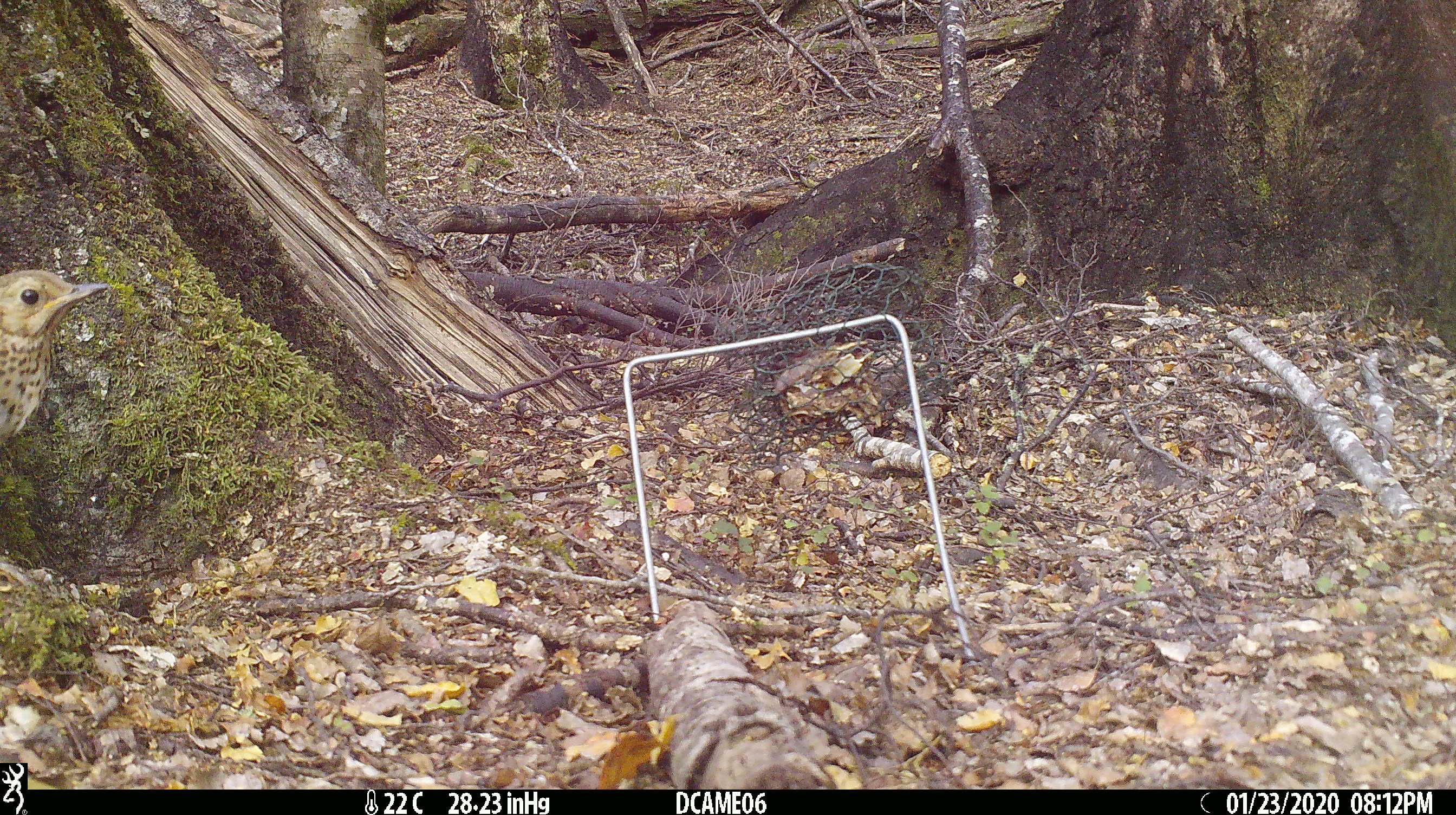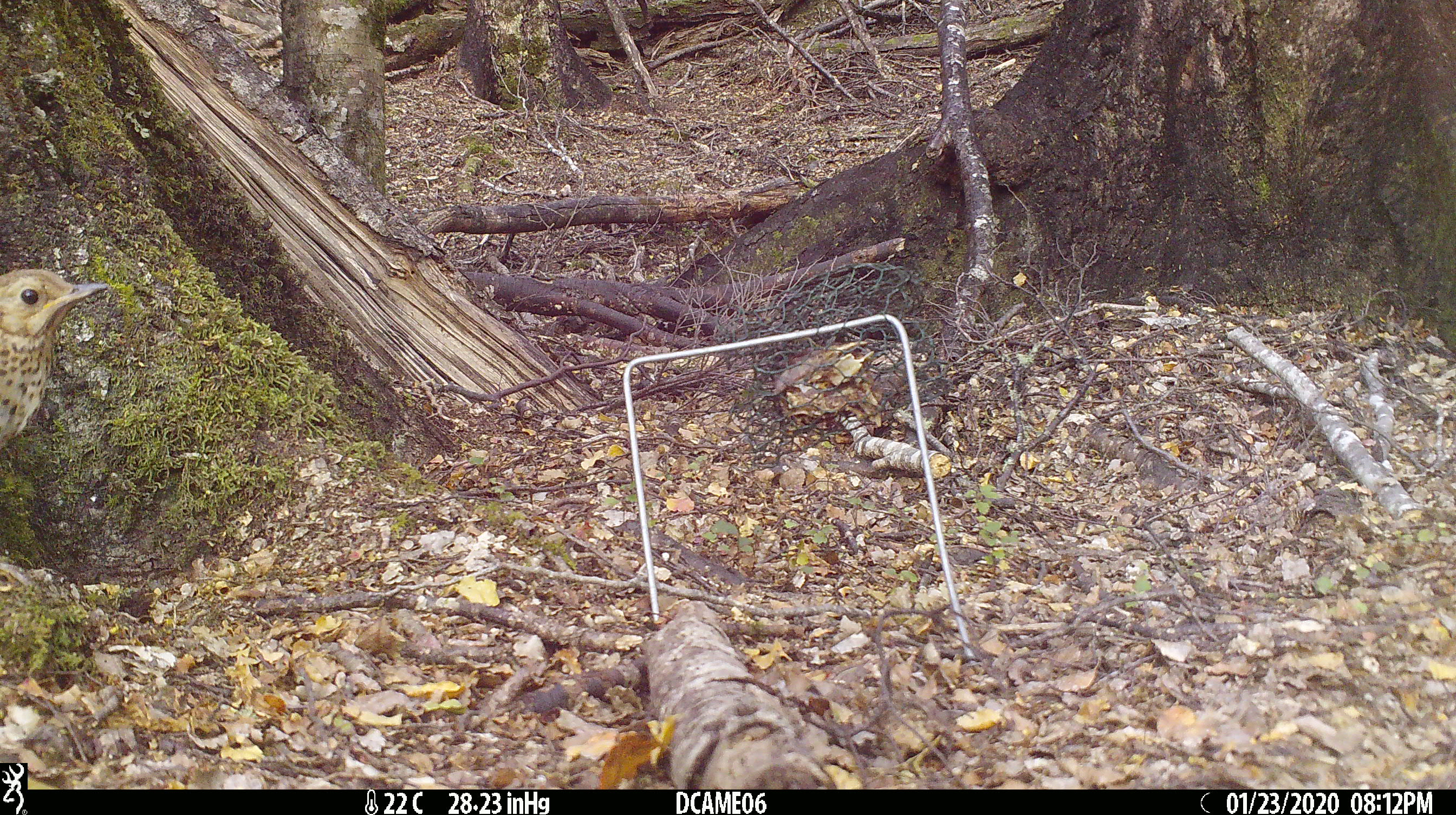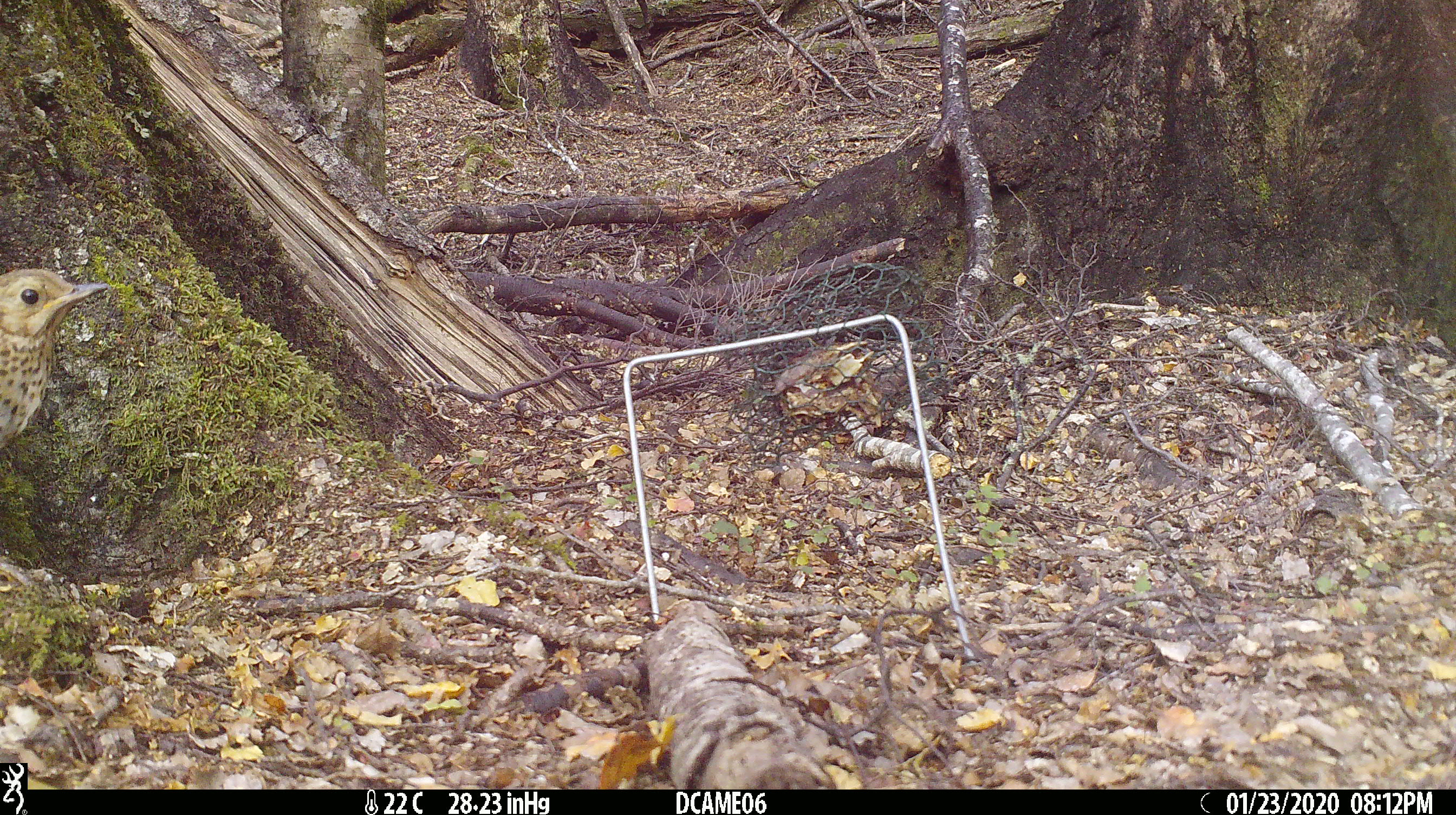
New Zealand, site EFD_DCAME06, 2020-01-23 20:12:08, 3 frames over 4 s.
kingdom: Animalia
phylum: Chordata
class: Aves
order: Passeriformes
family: Turdidae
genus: Turdus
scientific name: Turdus philomelos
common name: song thrush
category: thrush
Thrush (song thrush) (Turdus philomelos).